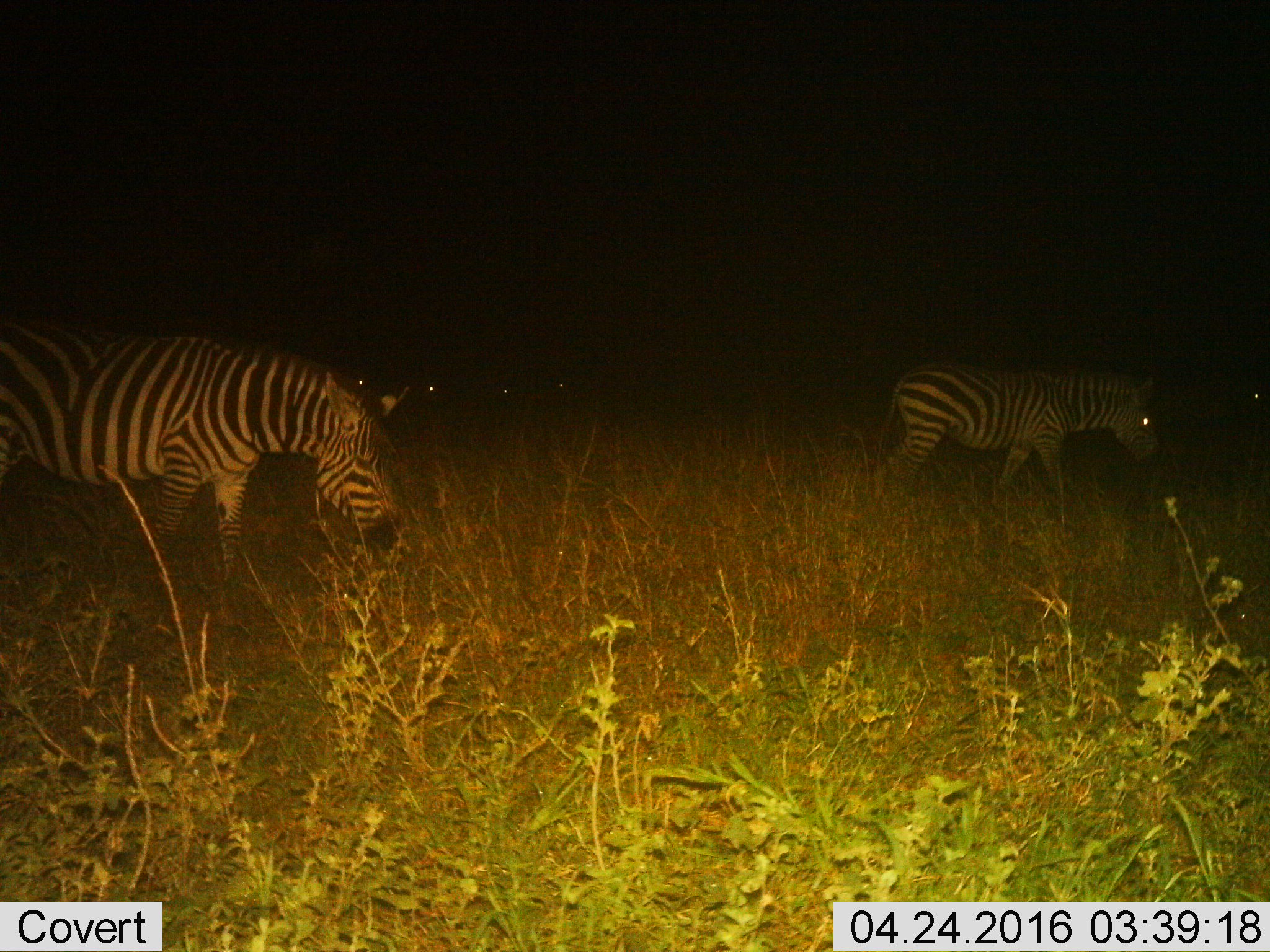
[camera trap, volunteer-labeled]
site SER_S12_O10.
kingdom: Animalia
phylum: Chordata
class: Mammalia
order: Perissodactyla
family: Equidae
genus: Equus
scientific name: Equus quagga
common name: plains zebra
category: zebraplains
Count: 2.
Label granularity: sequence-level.